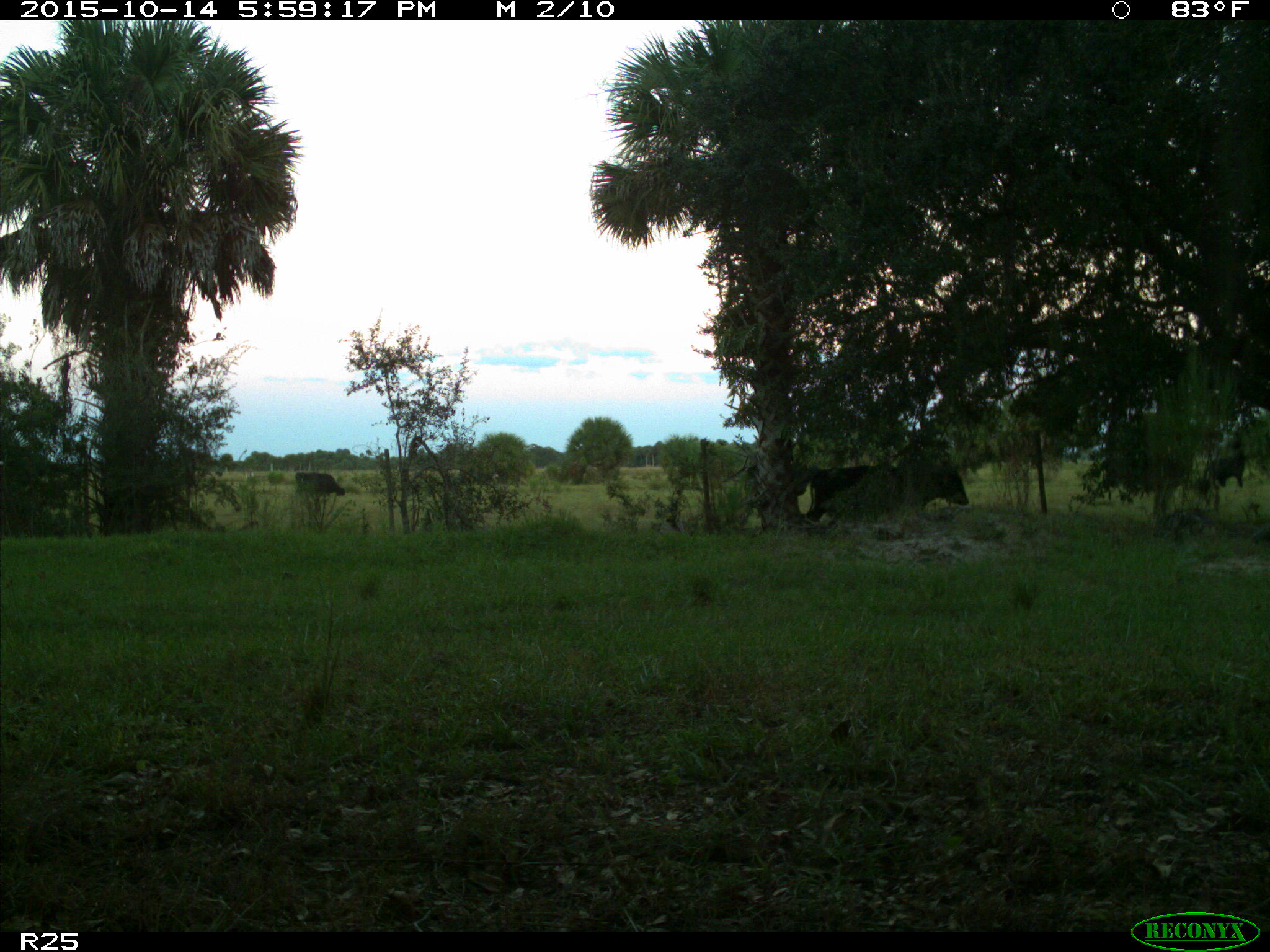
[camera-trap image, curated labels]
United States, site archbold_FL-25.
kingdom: Animalia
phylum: Chordata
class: Mammalia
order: Artiodactyla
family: Bovidae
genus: Bos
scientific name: Bos taurus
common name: domestic cow